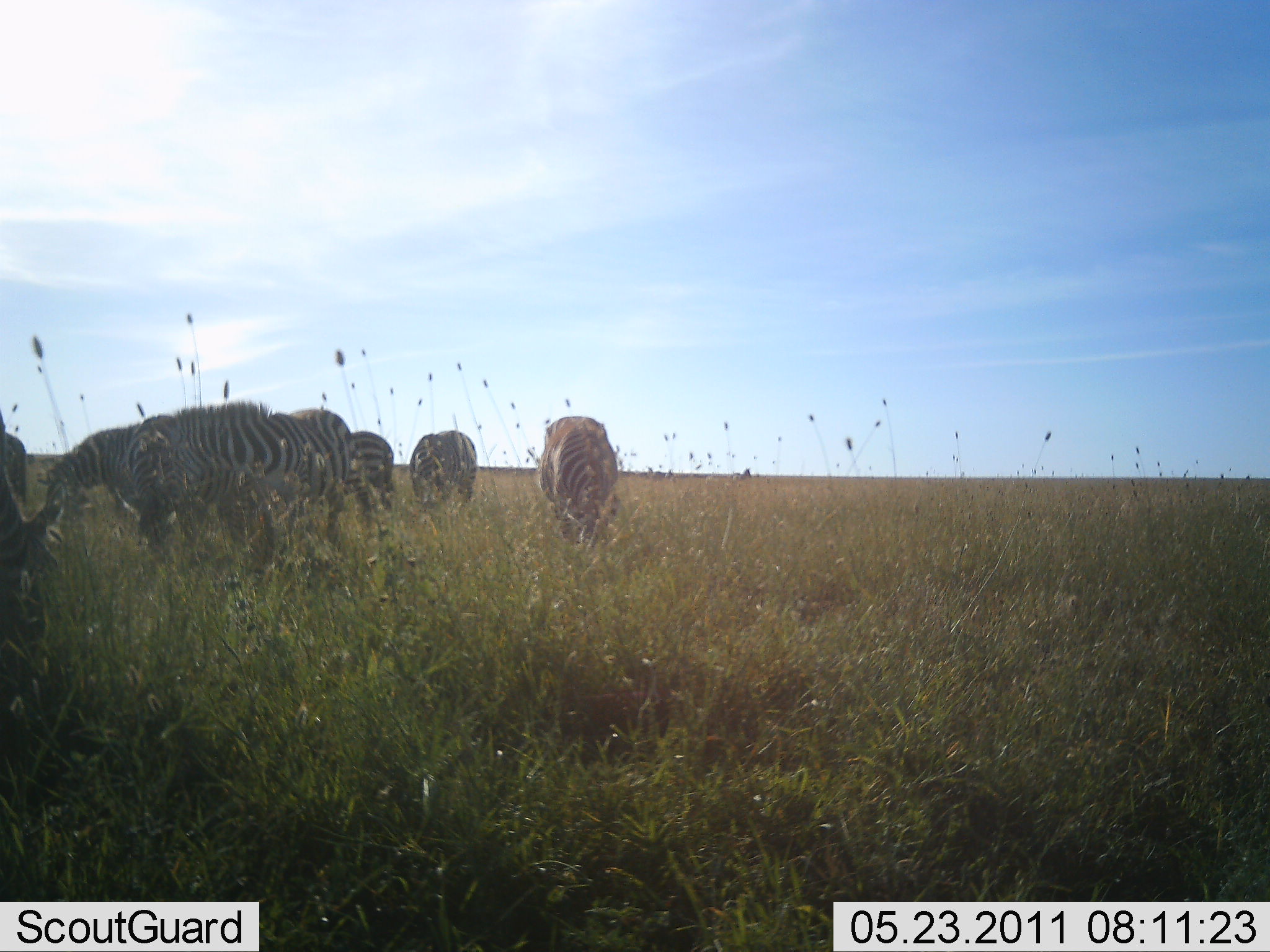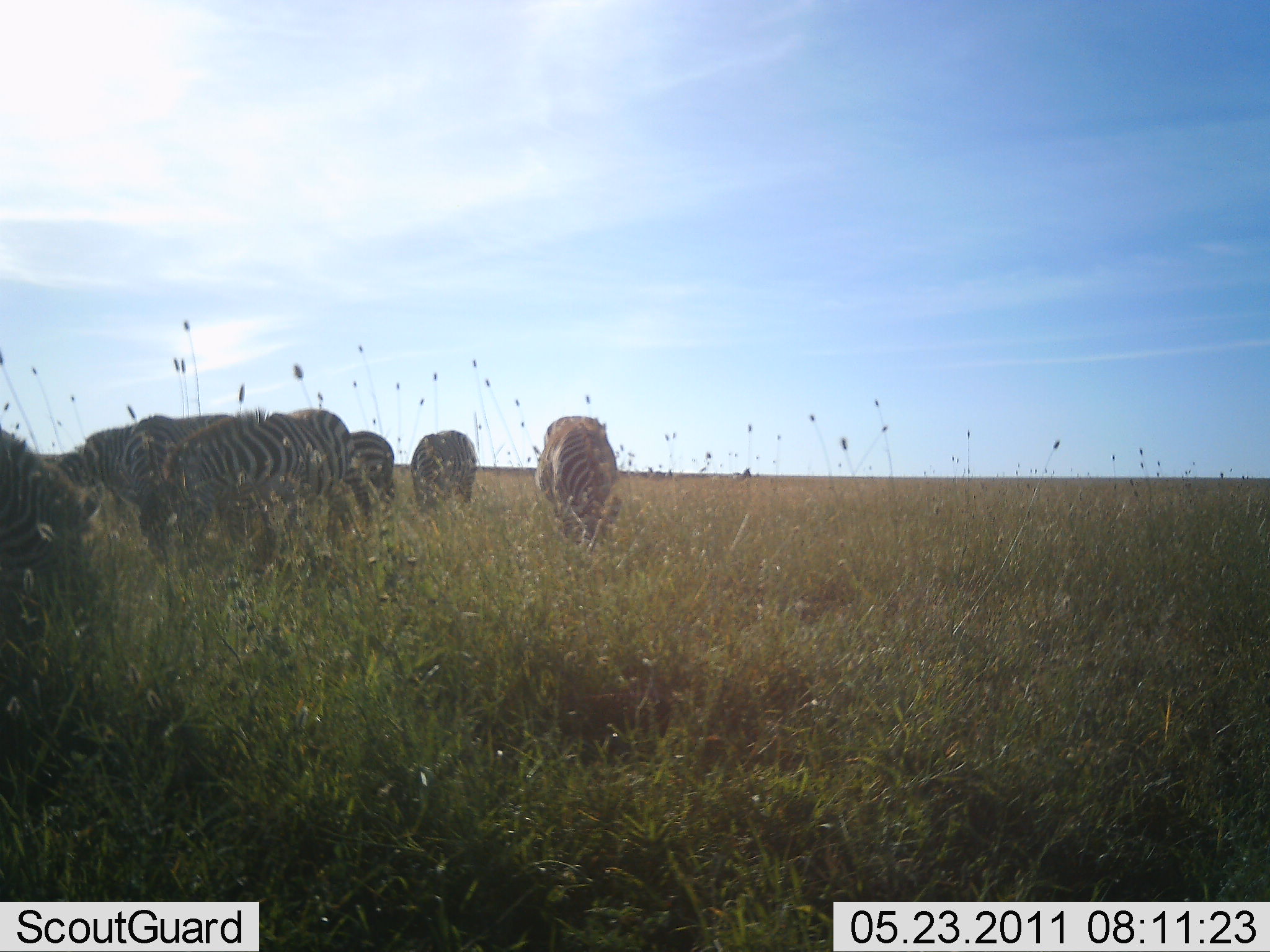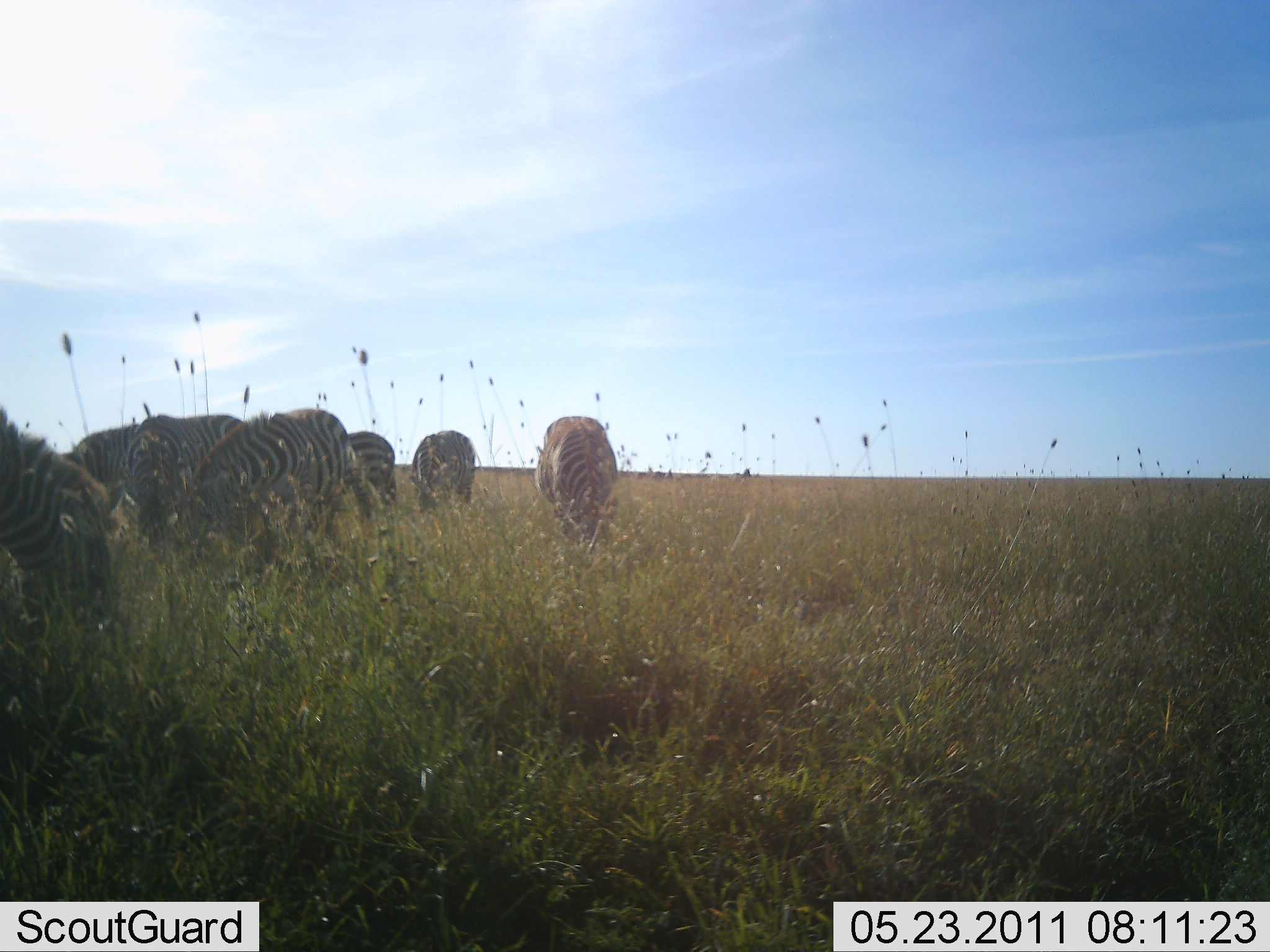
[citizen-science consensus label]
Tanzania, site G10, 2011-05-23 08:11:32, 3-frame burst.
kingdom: Animalia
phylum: Chordata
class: Mammalia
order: Perissodactyla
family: Equidae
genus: Equus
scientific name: Equus quagga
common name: plains zebra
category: zebra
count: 7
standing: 25%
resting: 0%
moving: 0%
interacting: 0%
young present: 0%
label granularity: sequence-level